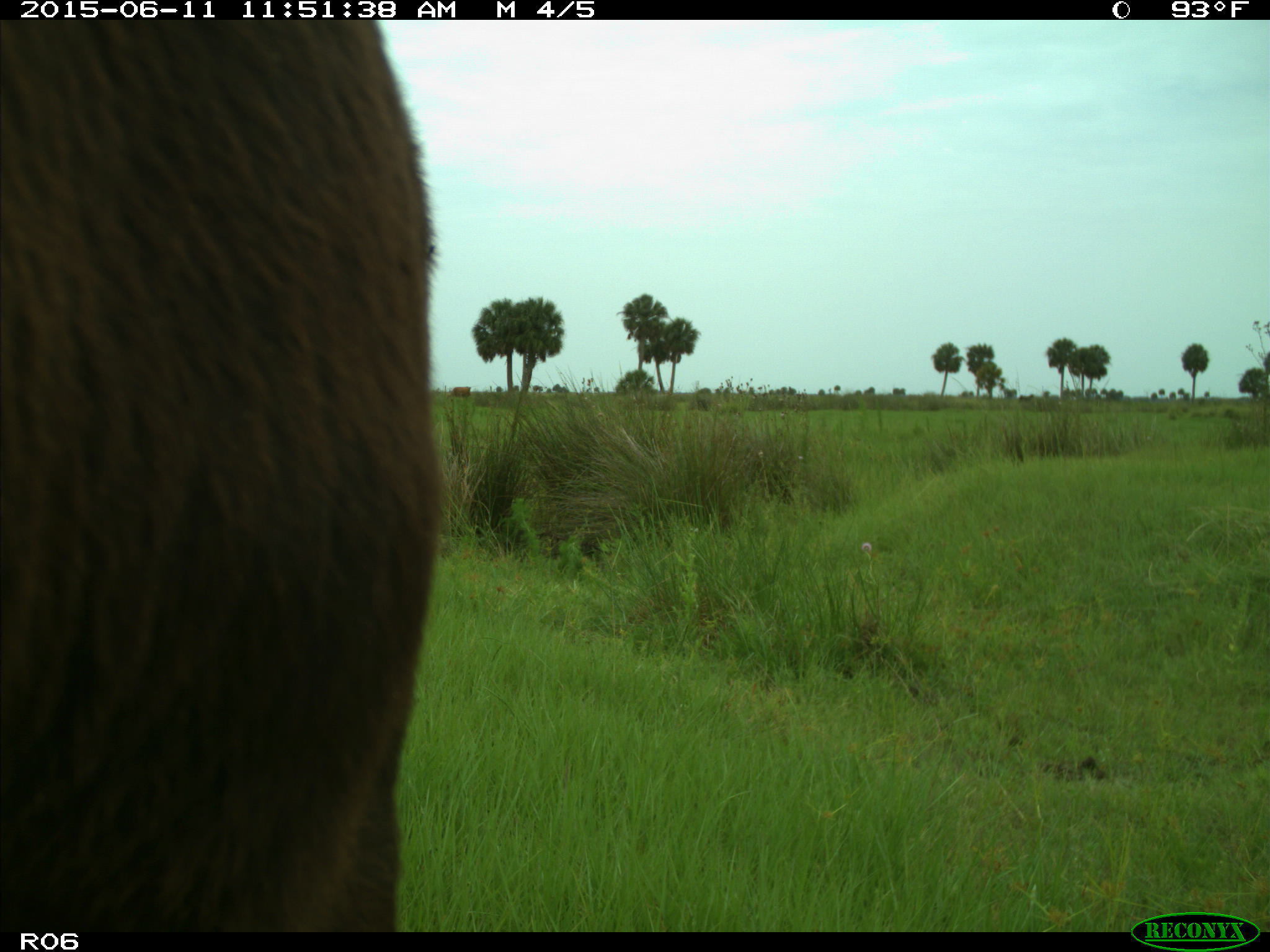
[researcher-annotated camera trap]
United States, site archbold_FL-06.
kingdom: Animalia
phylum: Chordata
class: Mammalia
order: Artiodactyla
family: Bovidae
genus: Bos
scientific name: Bos taurus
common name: domestic cow